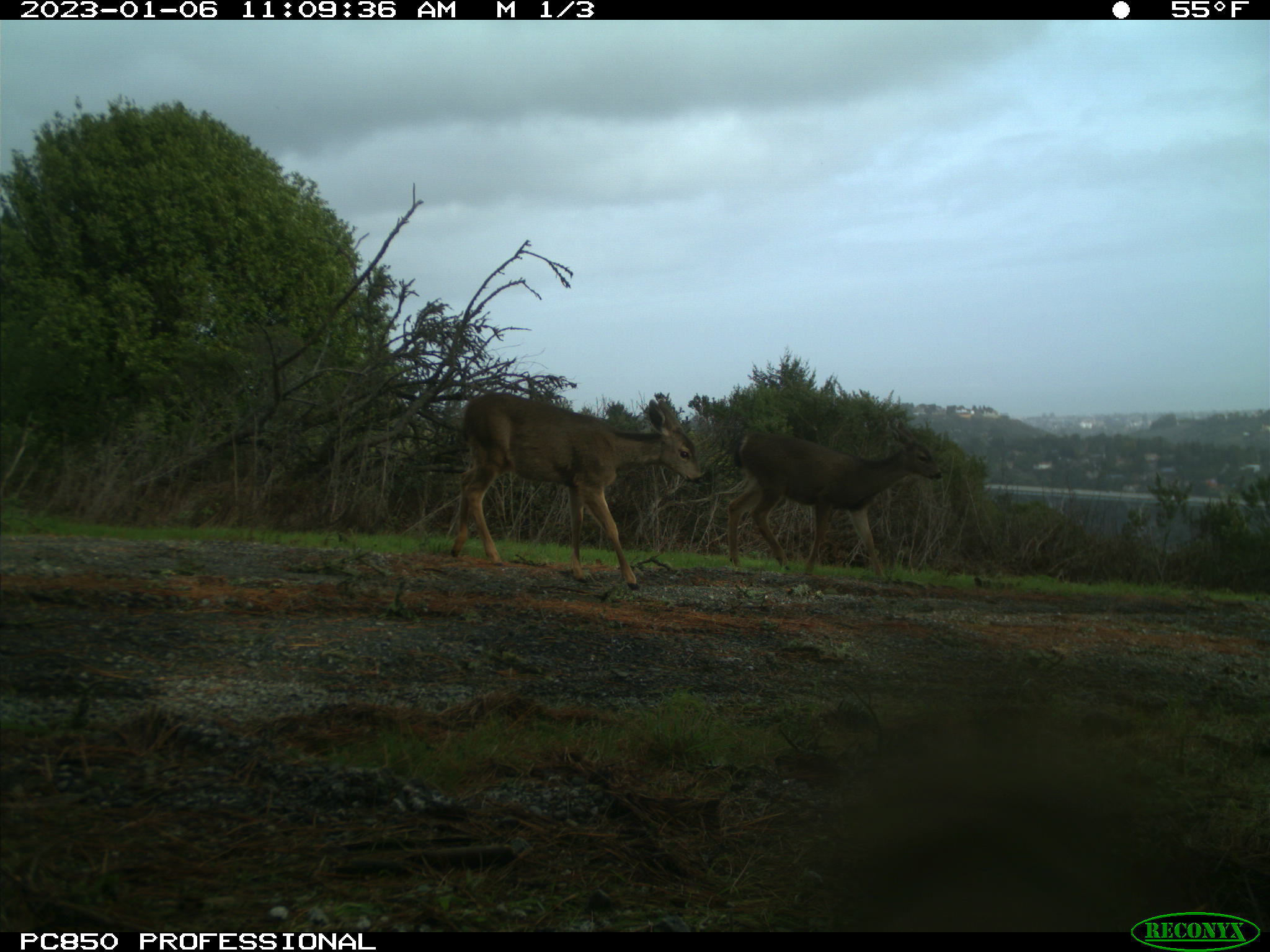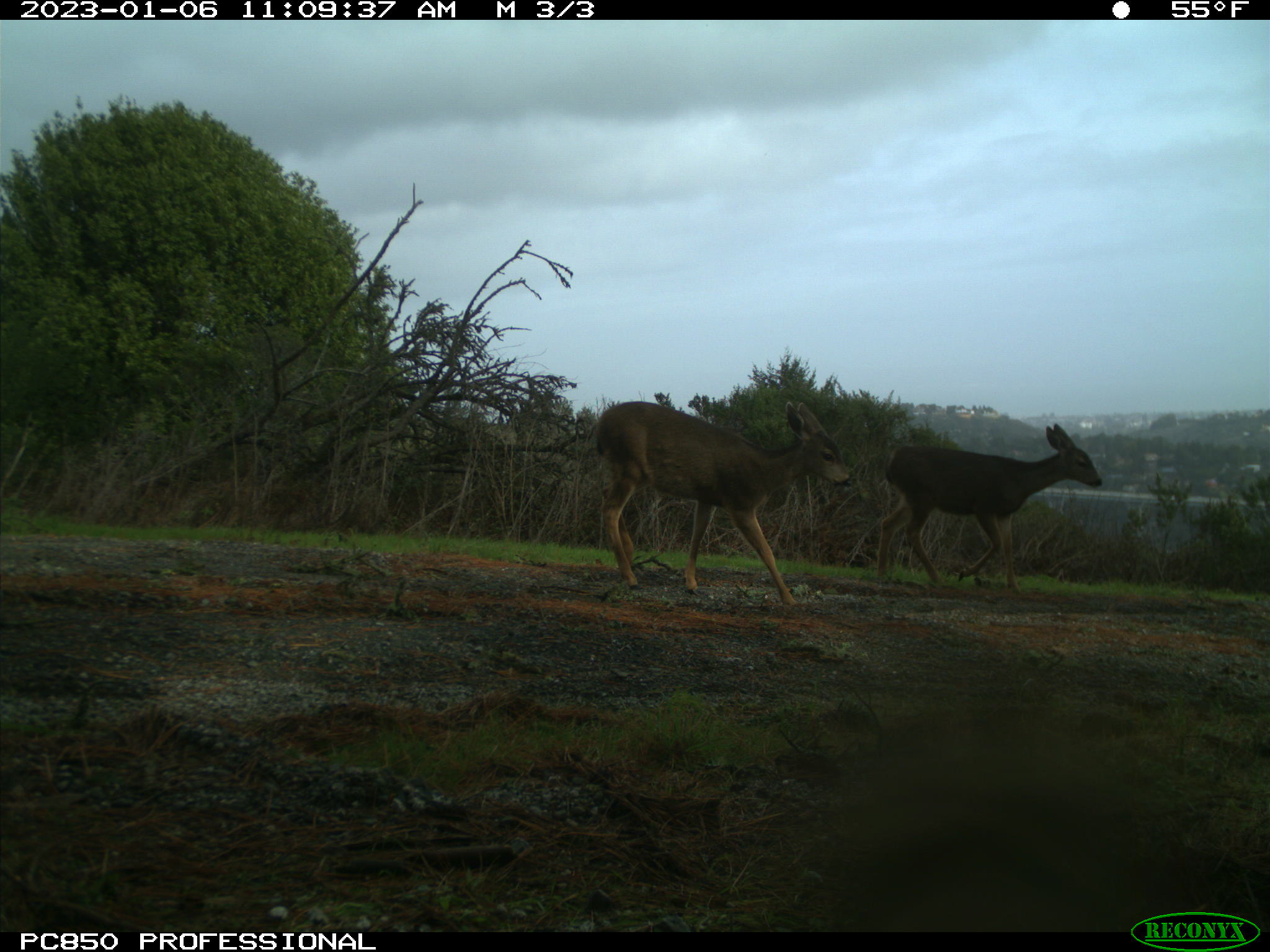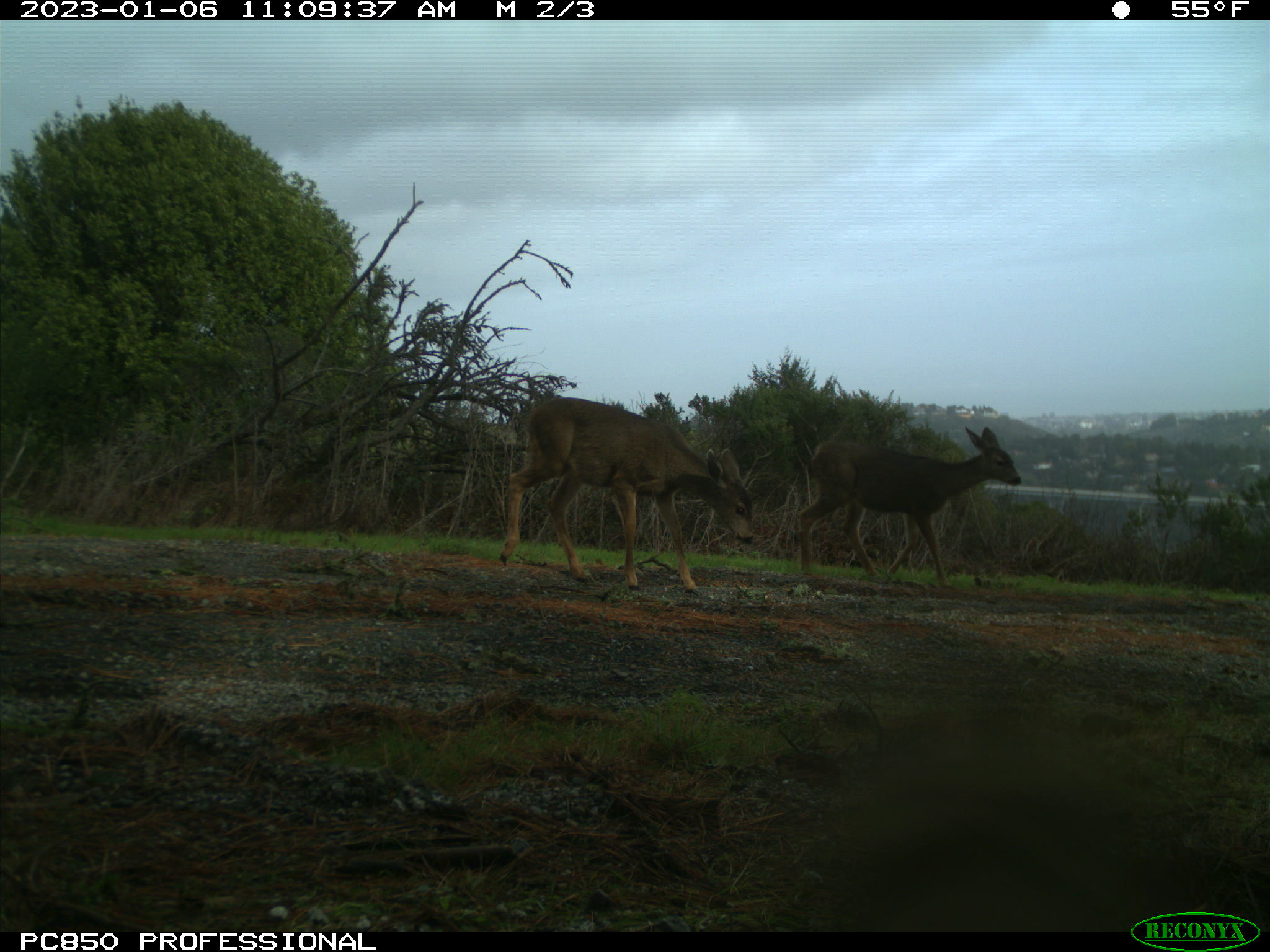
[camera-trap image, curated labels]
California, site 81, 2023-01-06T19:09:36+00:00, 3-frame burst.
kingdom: Animalia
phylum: Chordata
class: Mammalia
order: Artiodactyla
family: Cervidae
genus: Odocoileus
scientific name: Odocoileus hemionus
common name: mule deer